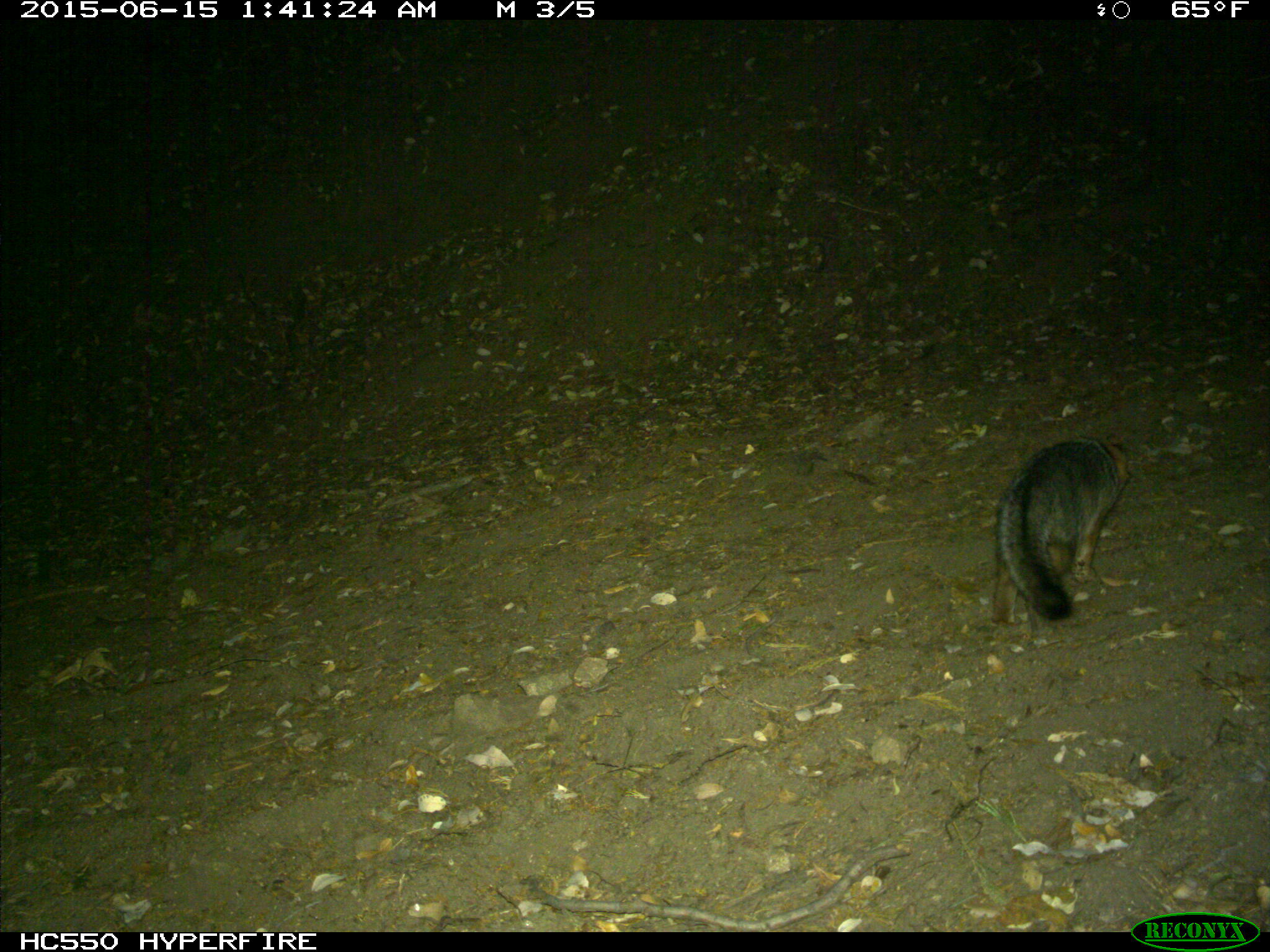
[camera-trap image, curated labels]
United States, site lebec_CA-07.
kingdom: Animalia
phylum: Chordata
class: Mammalia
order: Carnivora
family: Canidae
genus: Urocyon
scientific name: Urocyon cinereoargenteus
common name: gray fox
Urocyon cinereoargenteus (gray fox).